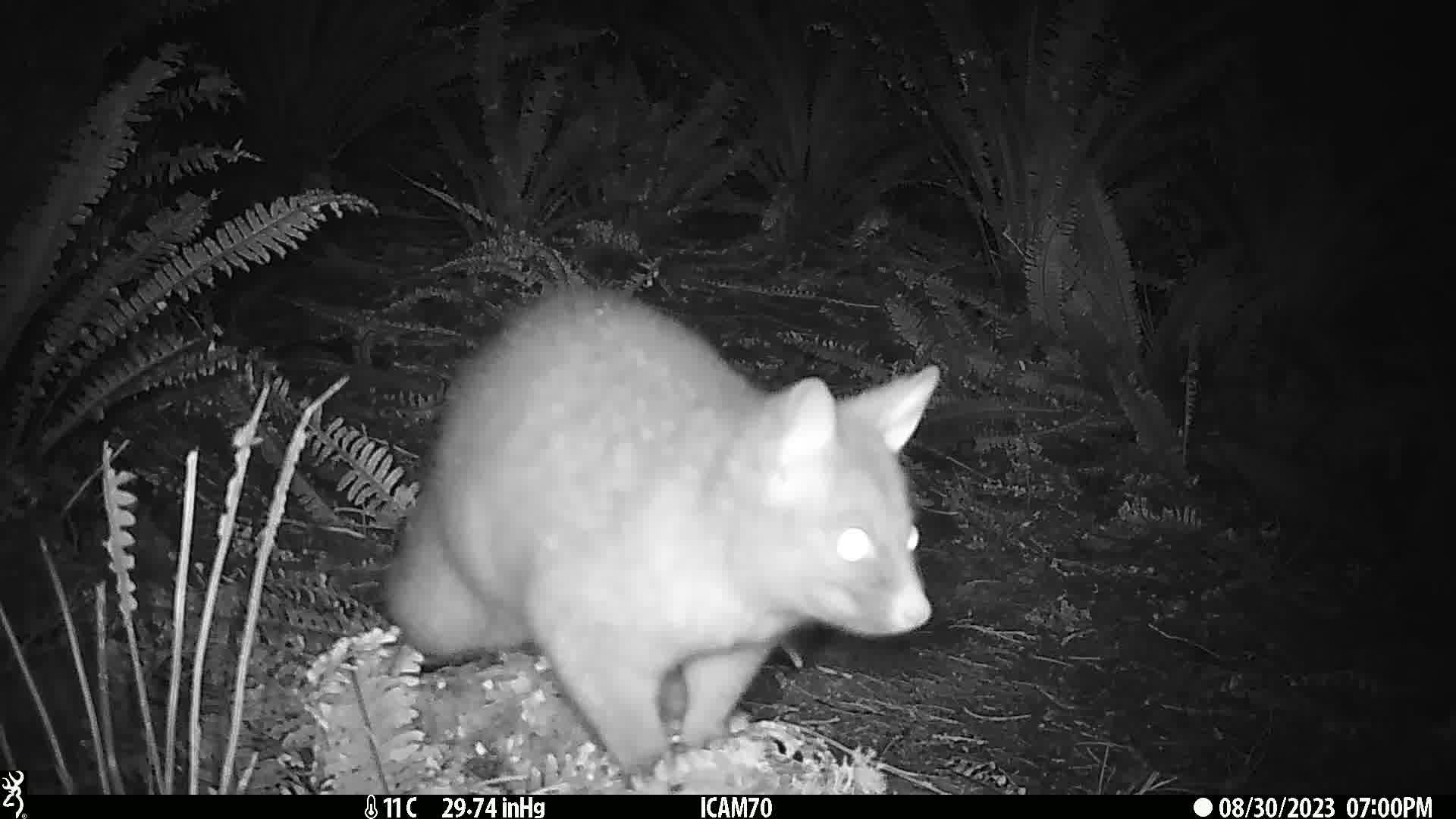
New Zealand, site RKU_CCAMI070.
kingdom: Animalia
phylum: Chordata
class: Mammalia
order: Diprotodontia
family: Phalangeridae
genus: Trichosurus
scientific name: Trichosurus vulpecula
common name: common brushtail possum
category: possum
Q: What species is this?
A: Possum (common brushtail possum) (Trichosurus vulpecula).